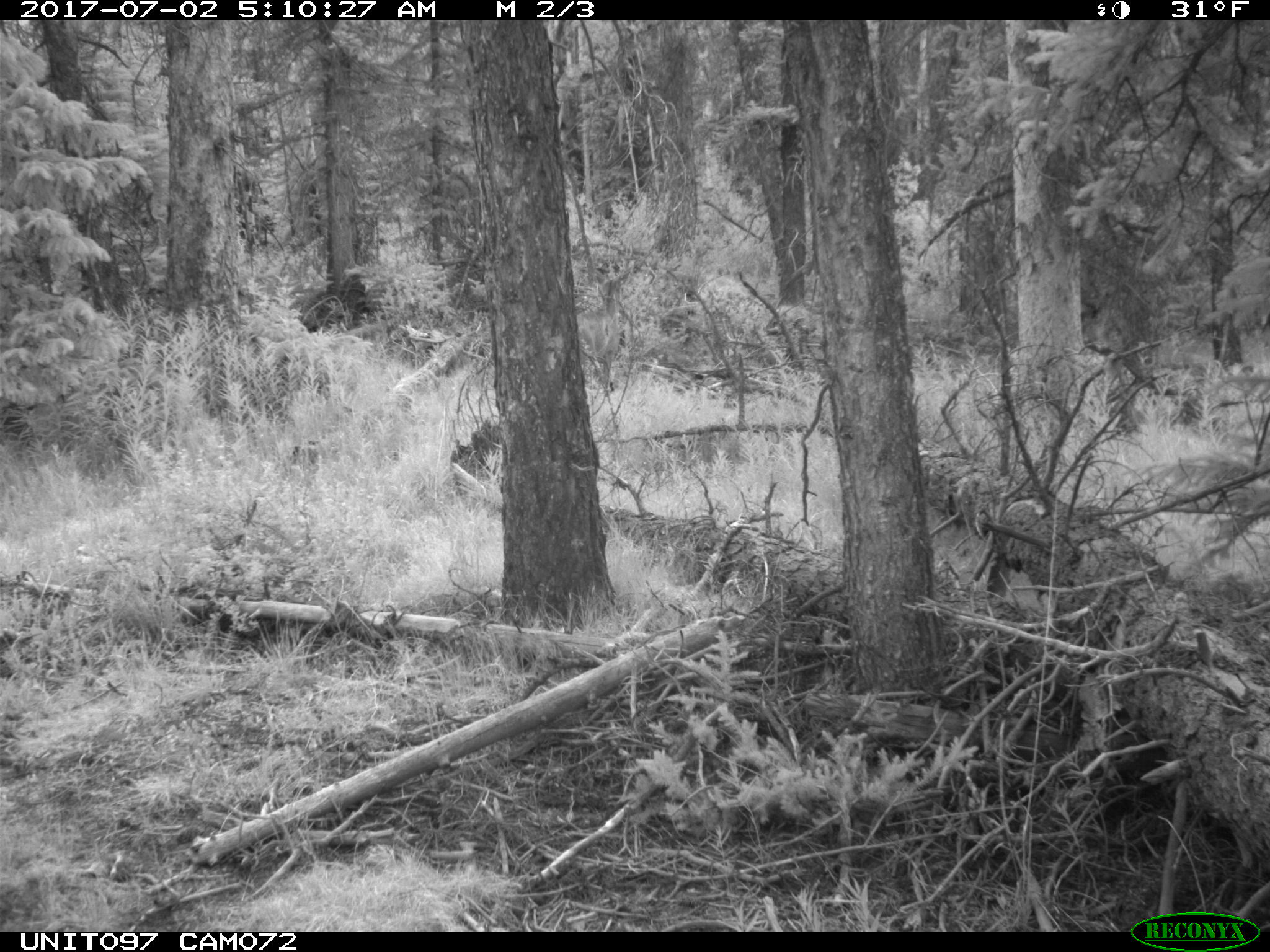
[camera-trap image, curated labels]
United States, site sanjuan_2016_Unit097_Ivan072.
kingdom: Animalia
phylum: Chordata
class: Mammalia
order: Artiodactyla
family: Cervidae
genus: Odocoileus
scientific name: Odocoileus hemionus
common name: mule deer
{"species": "Odocoileus hemionus (mule deer)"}